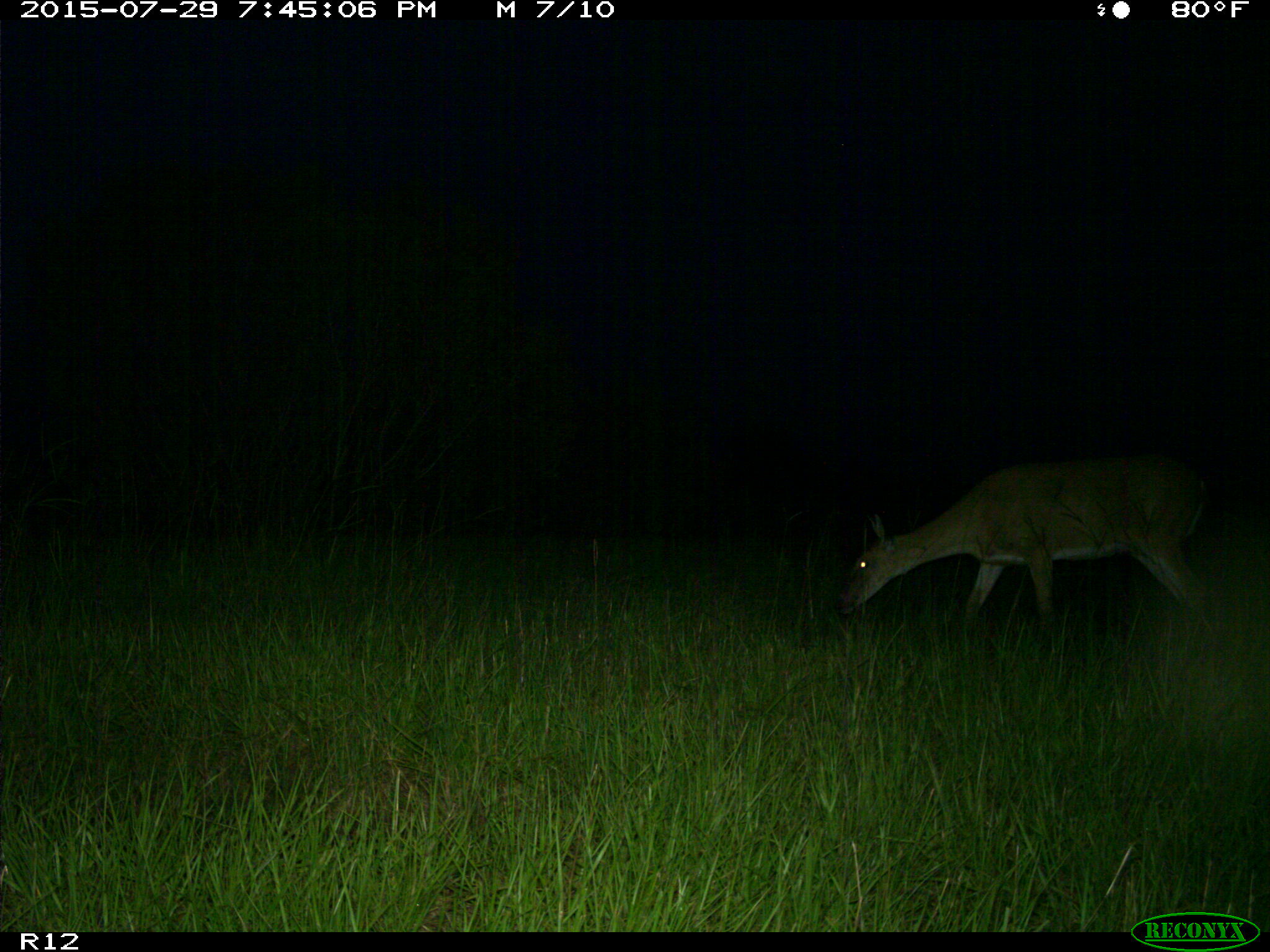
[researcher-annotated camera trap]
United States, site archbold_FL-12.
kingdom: Animalia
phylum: Chordata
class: Mammalia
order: Artiodactyla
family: Cervidae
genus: Odocoileus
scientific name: Odocoileus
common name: deer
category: unidentified deer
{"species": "unidentified deer (deer) (Odocoileus)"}